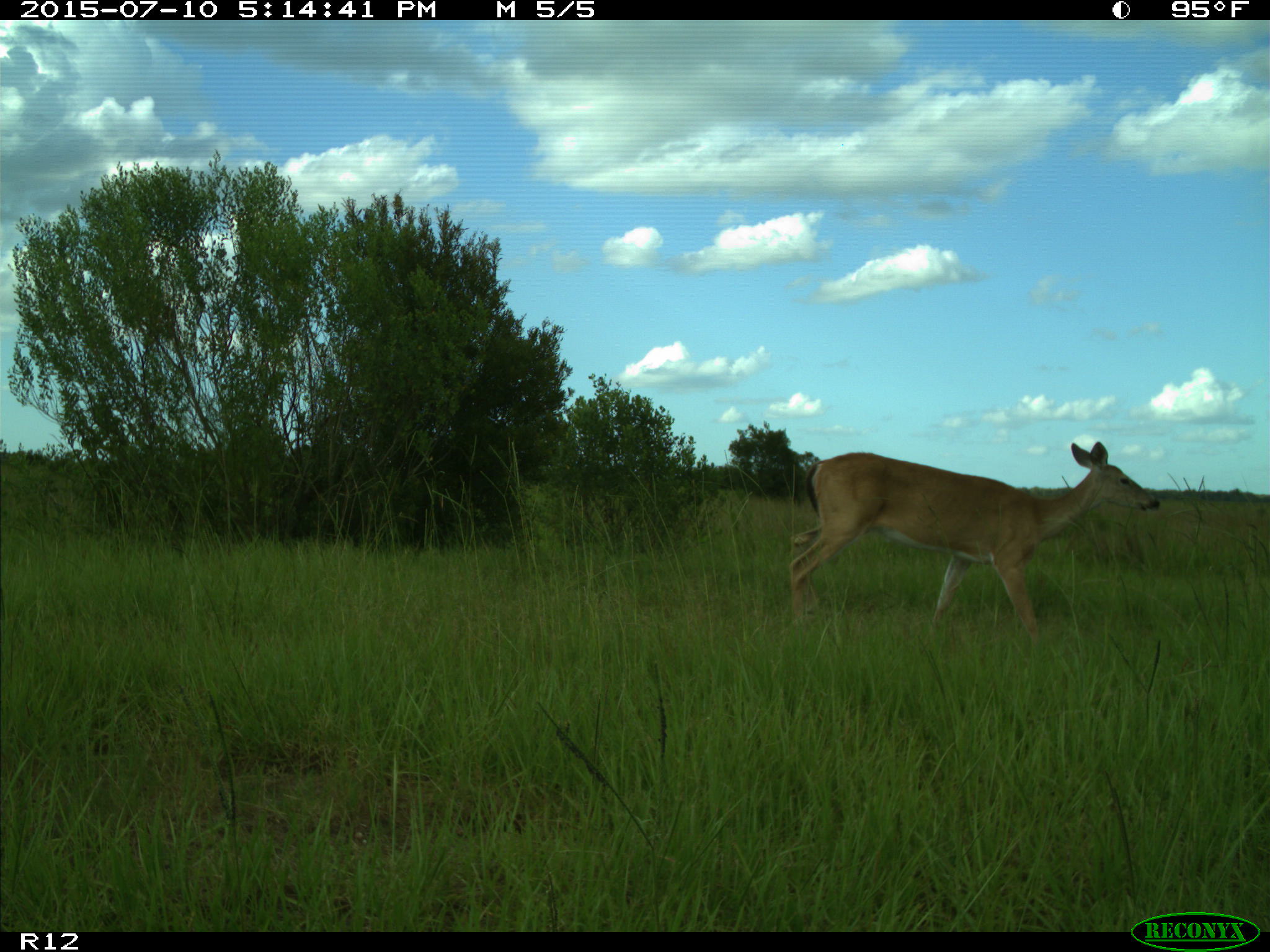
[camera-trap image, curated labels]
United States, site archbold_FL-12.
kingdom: Animalia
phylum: Chordata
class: Mammalia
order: Artiodactyla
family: Cervidae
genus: Odocoileus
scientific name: Odocoileus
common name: deer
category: unidentified deer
Unidentified deer (deer) (Odocoileus).